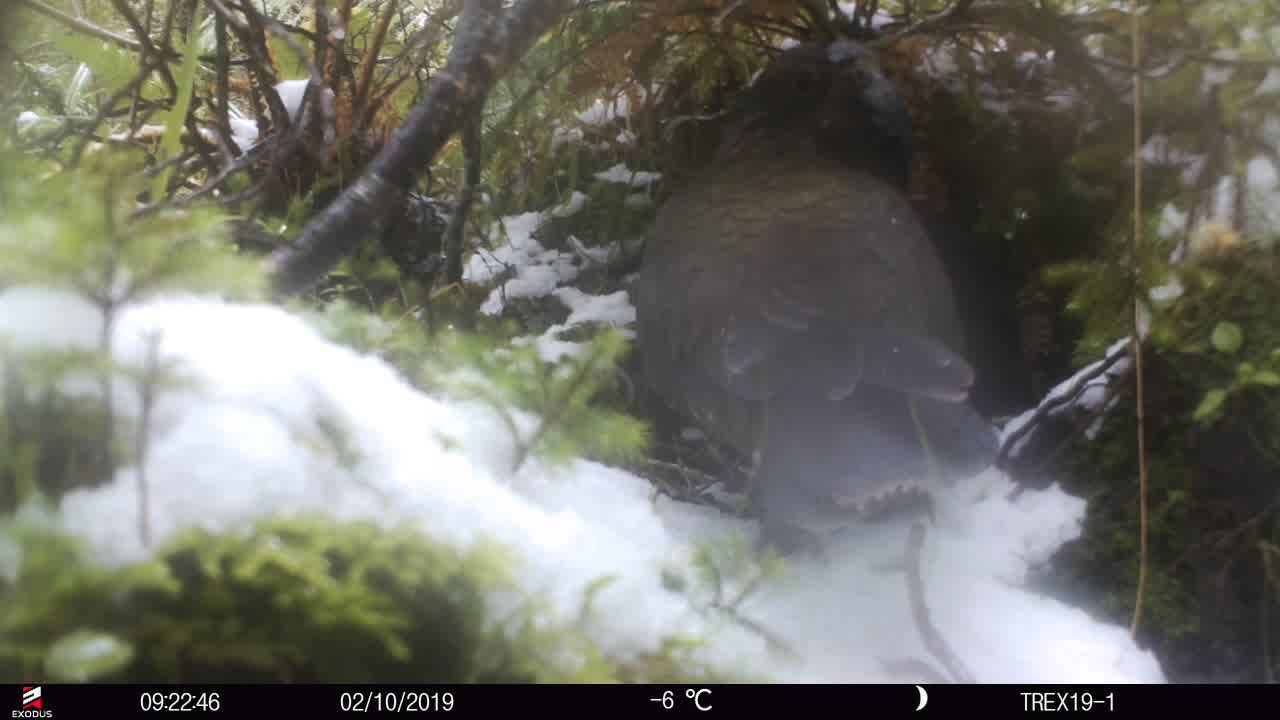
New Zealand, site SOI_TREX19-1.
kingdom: Animalia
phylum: Chordata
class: Aves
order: Psittaciformes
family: Strigopidae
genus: Nestor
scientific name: Nestor notabilis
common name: kea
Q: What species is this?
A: Kea (Nestor notabilis).